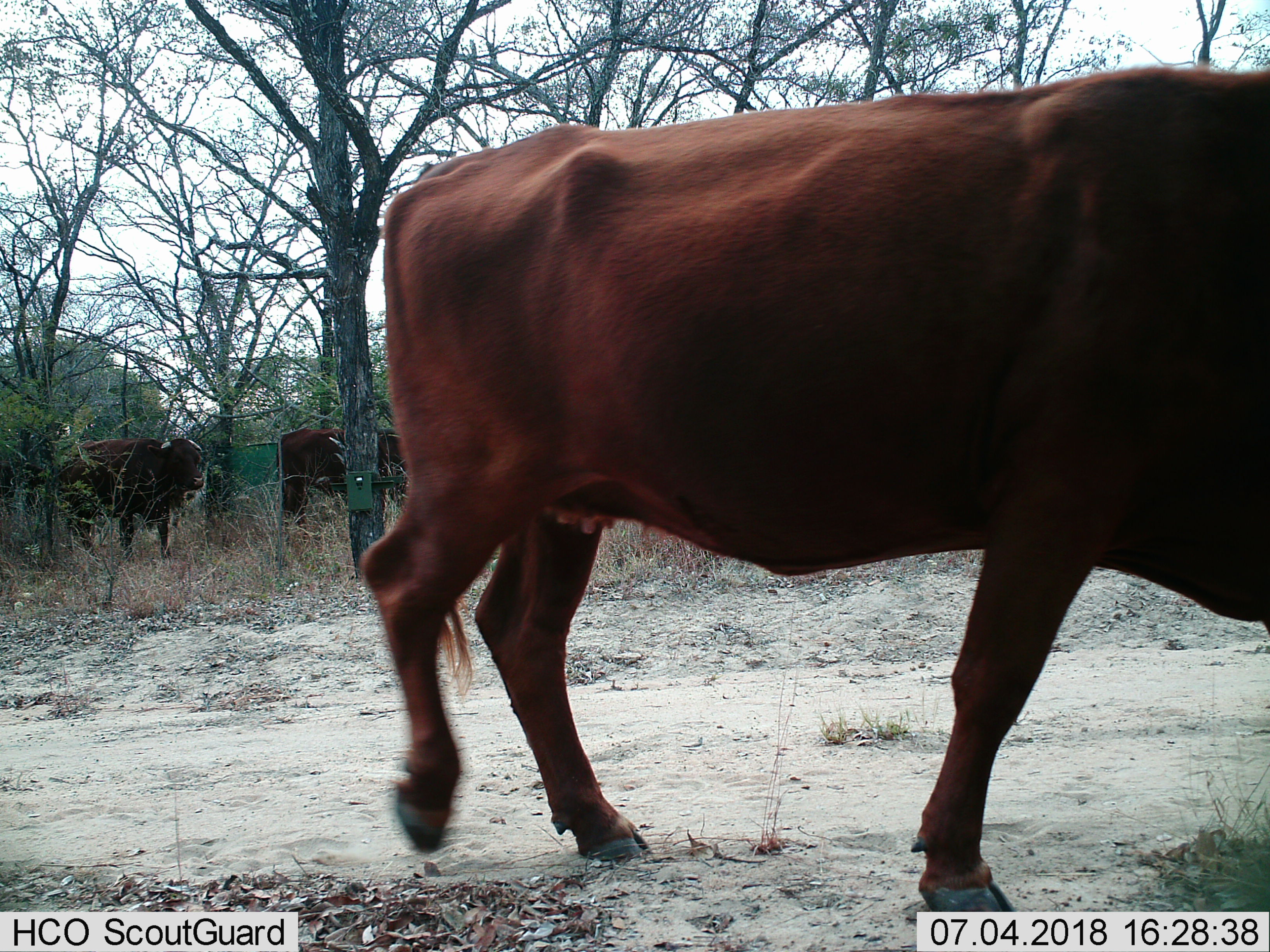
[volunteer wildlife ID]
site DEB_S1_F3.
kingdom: Animalia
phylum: Chordata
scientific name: Vertebrata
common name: domestic animal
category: domesticanimal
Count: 3.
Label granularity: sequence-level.